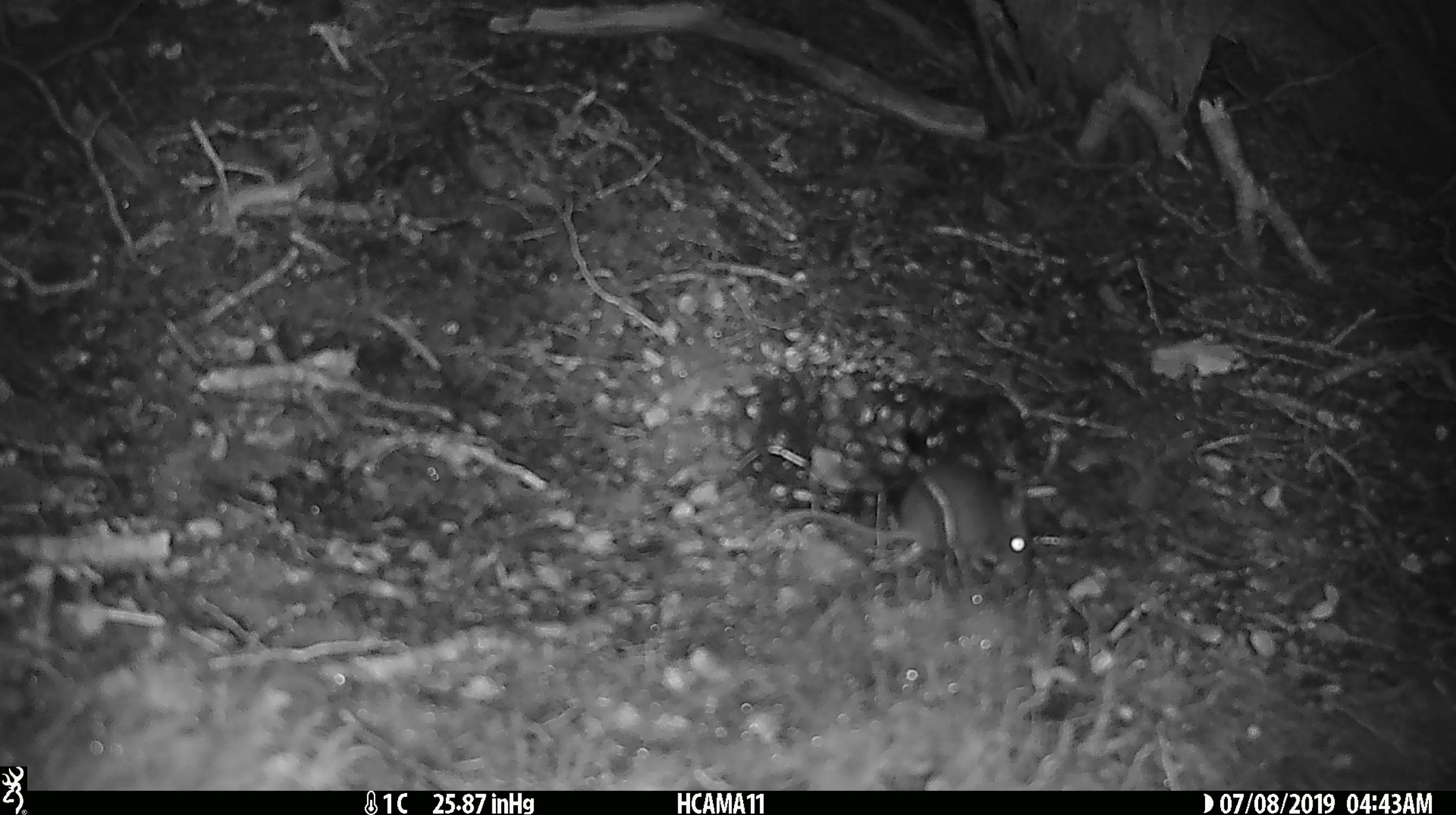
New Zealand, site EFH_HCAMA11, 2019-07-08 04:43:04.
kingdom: Animalia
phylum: Chordata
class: Mammalia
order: Rodentia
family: Muridae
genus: Mus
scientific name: Mus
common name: mouse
Mouse (Mus).